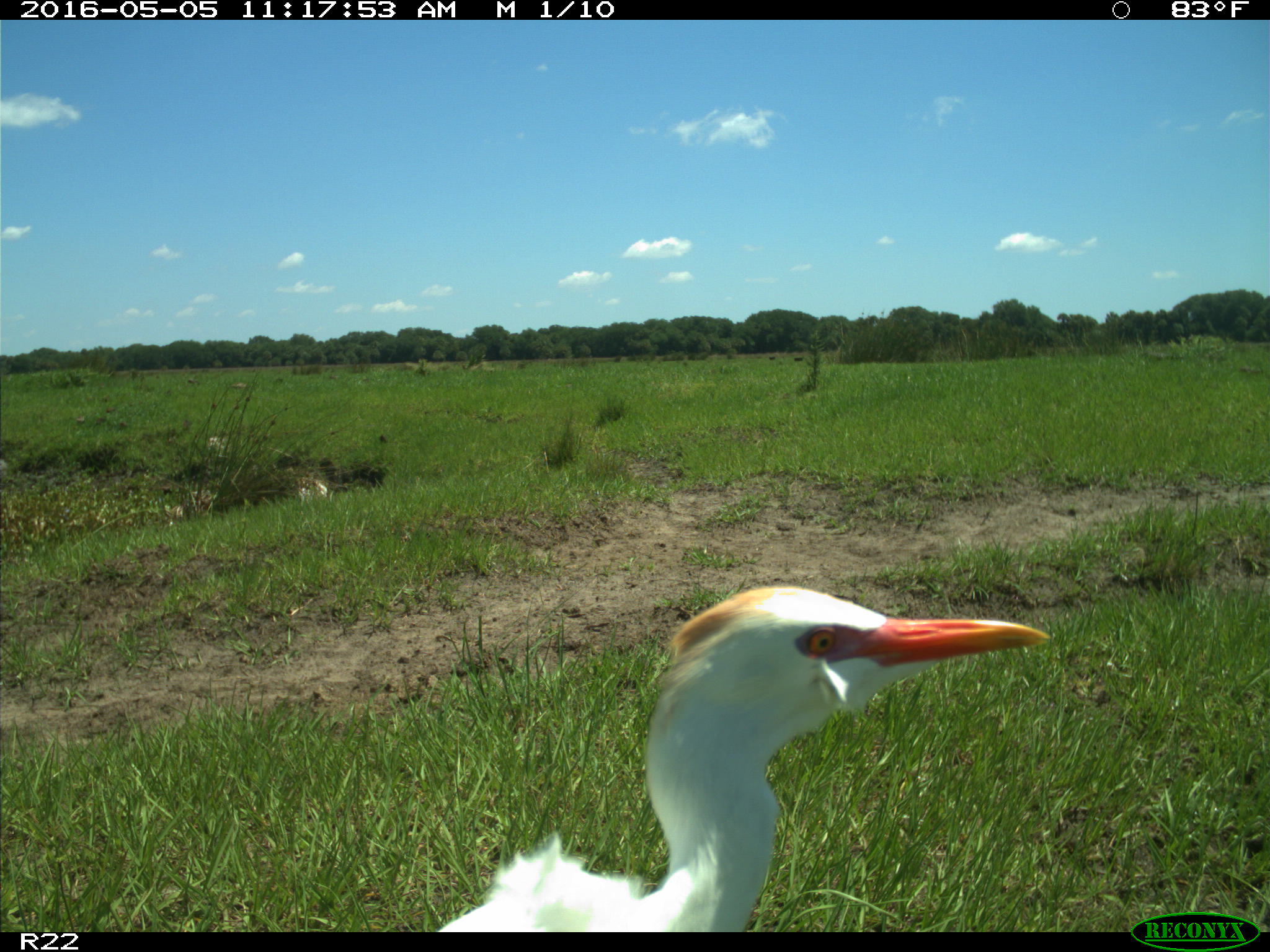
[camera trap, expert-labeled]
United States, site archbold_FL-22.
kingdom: Animalia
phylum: Chordata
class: Aves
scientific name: Aves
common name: birds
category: unidentified bird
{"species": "unidentified bird (birds) (Aves)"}